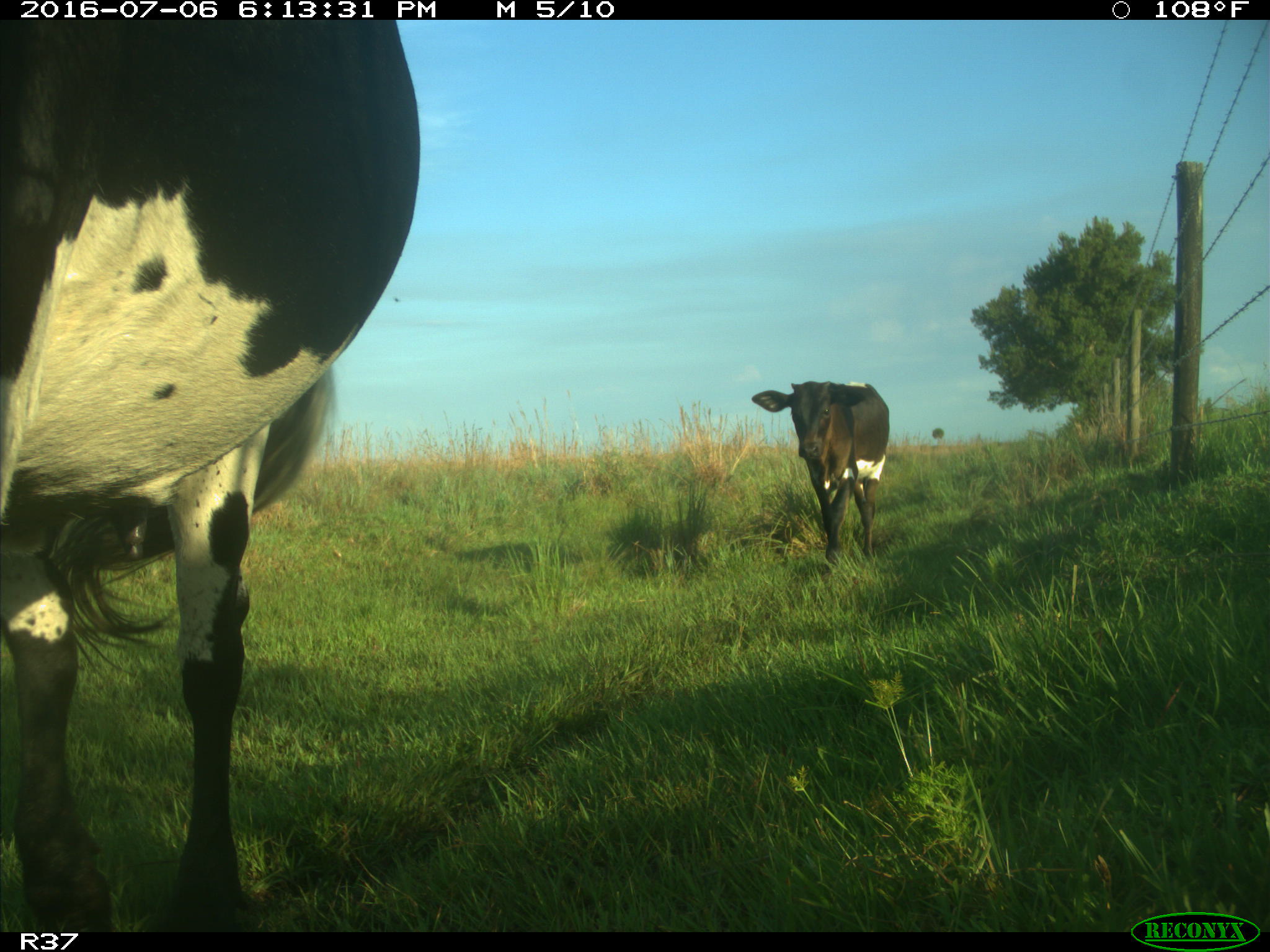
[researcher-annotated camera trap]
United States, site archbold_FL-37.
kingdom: Animalia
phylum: Chordata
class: Mammalia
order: Artiodactyla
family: Bovidae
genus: Bos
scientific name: Bos taurus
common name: domestic cow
Bos taurus (domestic cow).